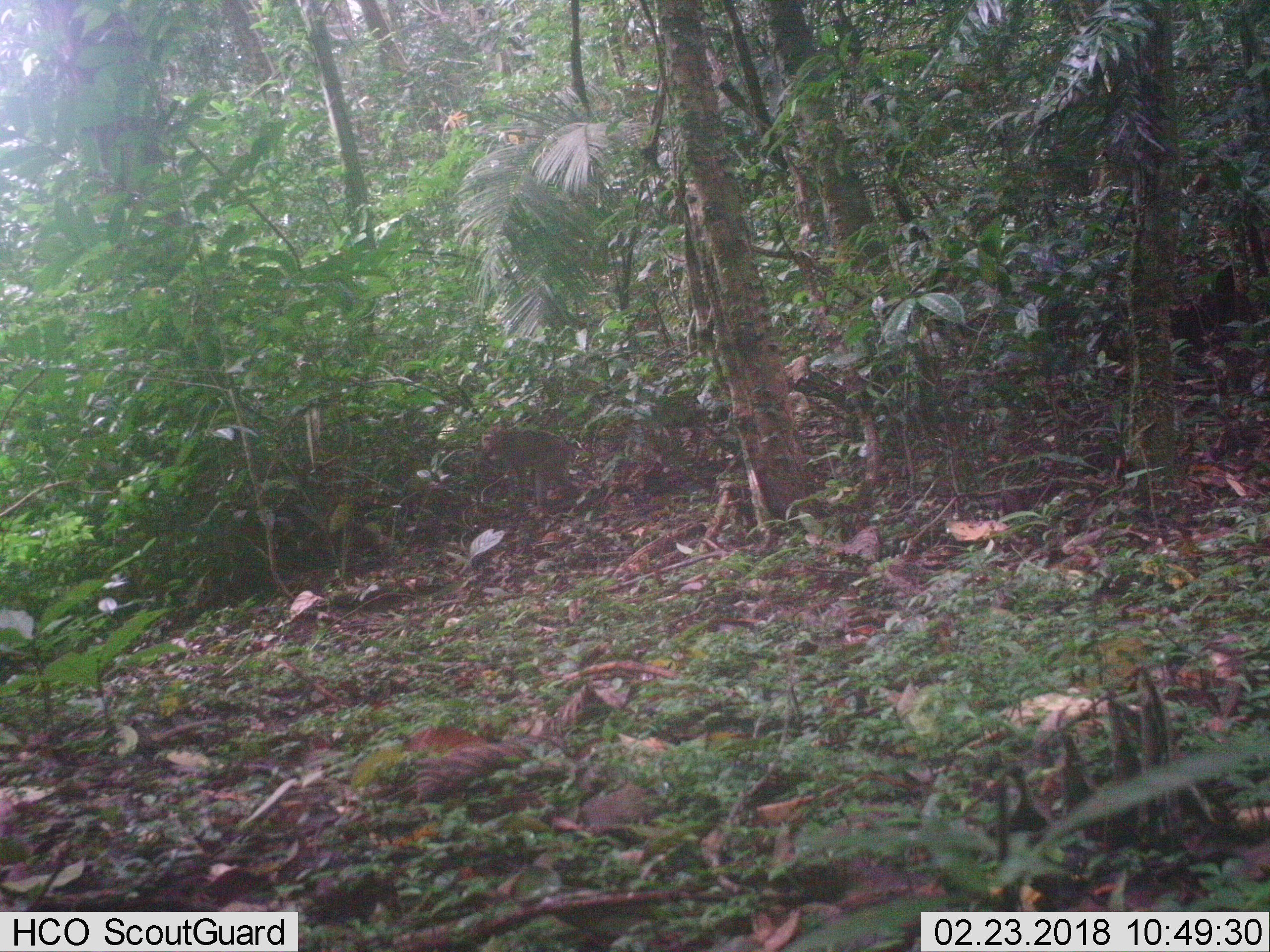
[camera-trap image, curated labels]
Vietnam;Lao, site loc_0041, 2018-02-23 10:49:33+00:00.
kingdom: Animalia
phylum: Chordata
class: Mammalia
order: Primates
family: Cercopithecidae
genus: Macaca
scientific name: Macaca nemestrina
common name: pig-tailed macaque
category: pig tailed macaque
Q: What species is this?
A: Pig tailed macaque (pig-tailed macaque) (Macaca nemestrina).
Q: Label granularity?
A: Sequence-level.